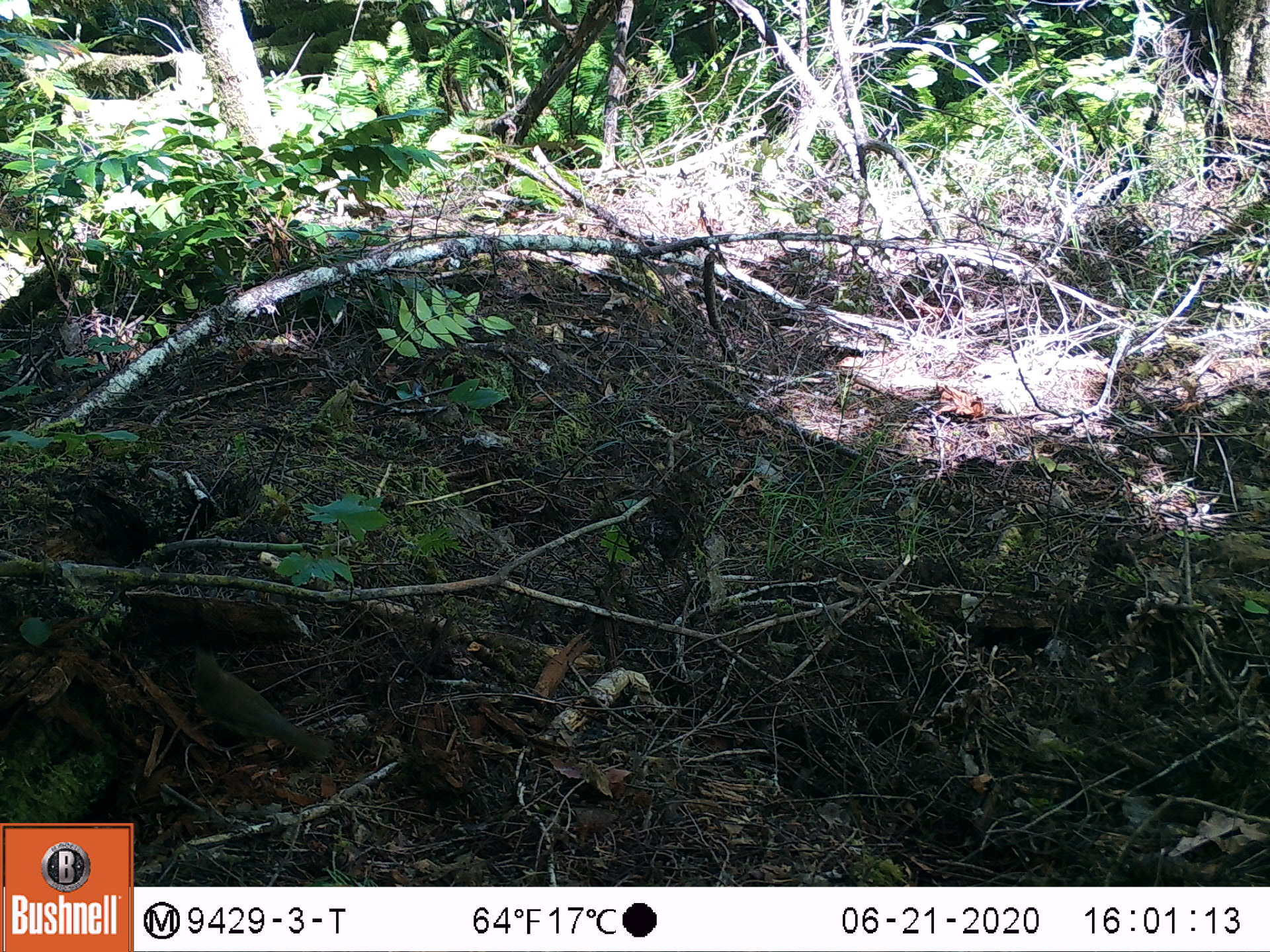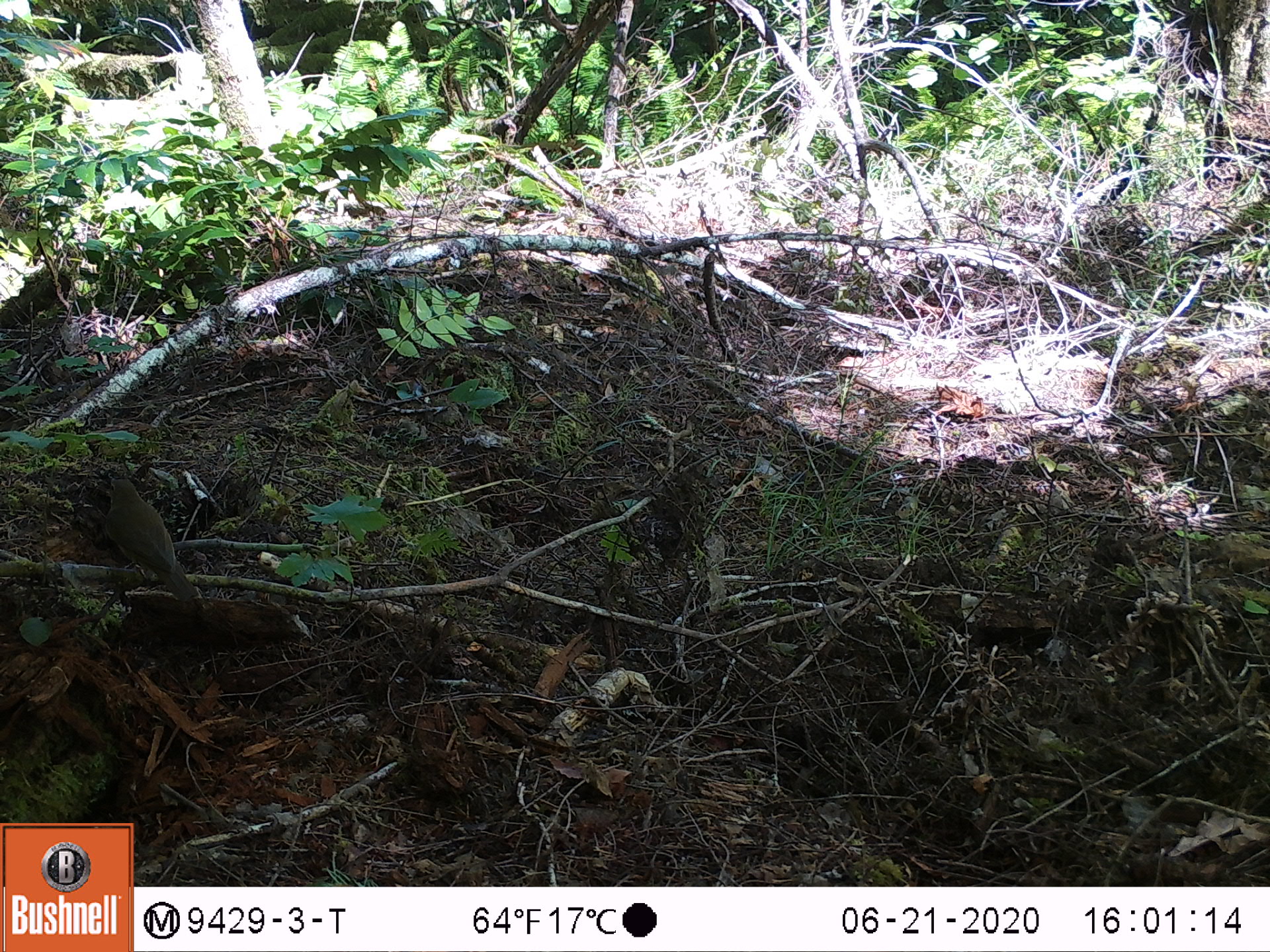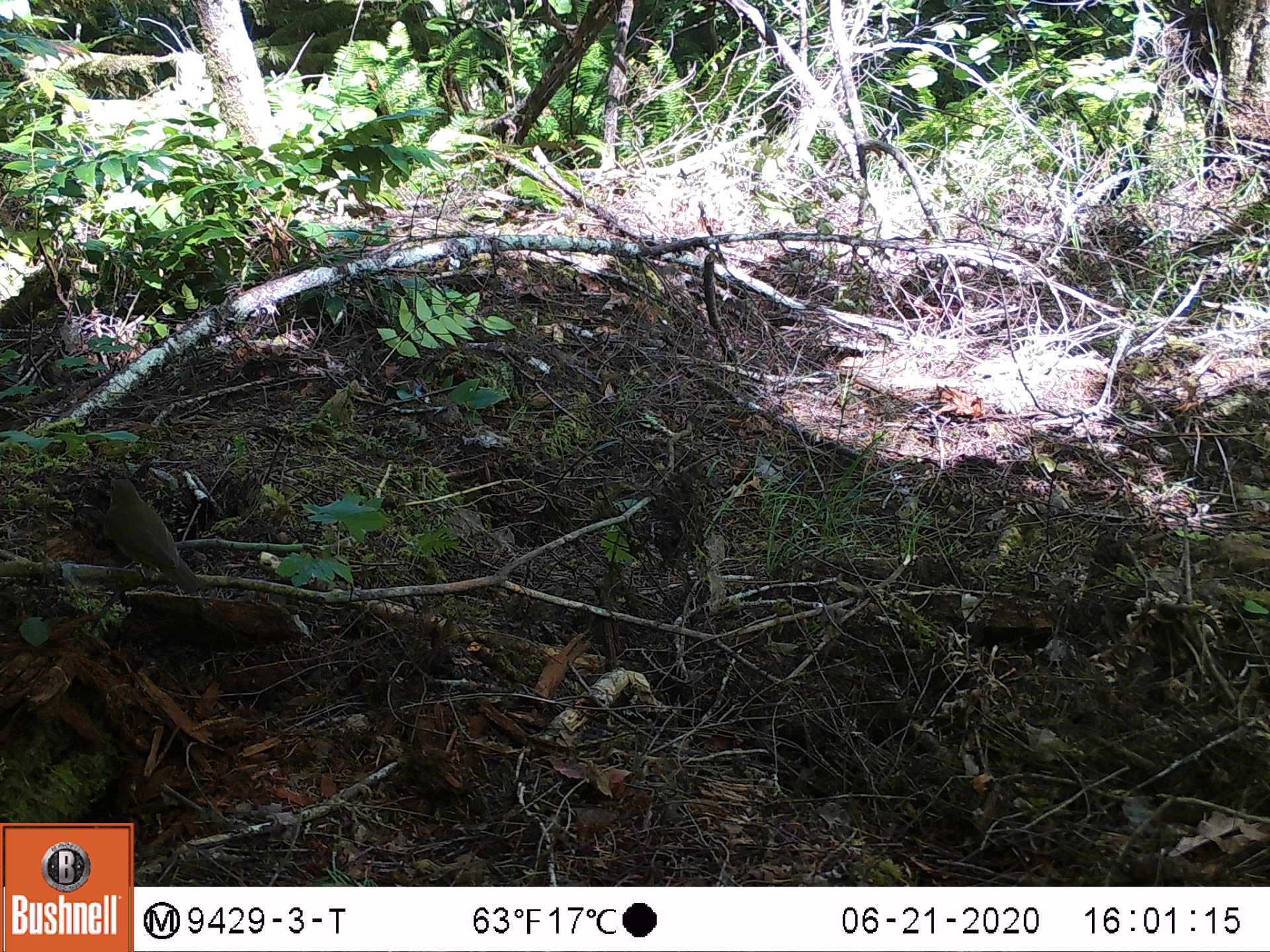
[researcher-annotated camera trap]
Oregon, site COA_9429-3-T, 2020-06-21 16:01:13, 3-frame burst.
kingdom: Animalia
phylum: Chordata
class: Aves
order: Passeriformes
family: Turdidae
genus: Catharus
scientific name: Catharus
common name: brown thrushes and nightingale-thrushes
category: catharus species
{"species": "catharus species (brown thrushes and nightingale-thrushes) (Catharus)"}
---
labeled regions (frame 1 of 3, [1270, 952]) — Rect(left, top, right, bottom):
catharus species: Rect(189, 653, 333, 763)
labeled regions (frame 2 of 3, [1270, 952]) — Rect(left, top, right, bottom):
catharus species: Rect(95, 473, 196, 597)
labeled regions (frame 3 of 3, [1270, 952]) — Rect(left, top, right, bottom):
catharus species: Rect(99, 468, 197, 588)